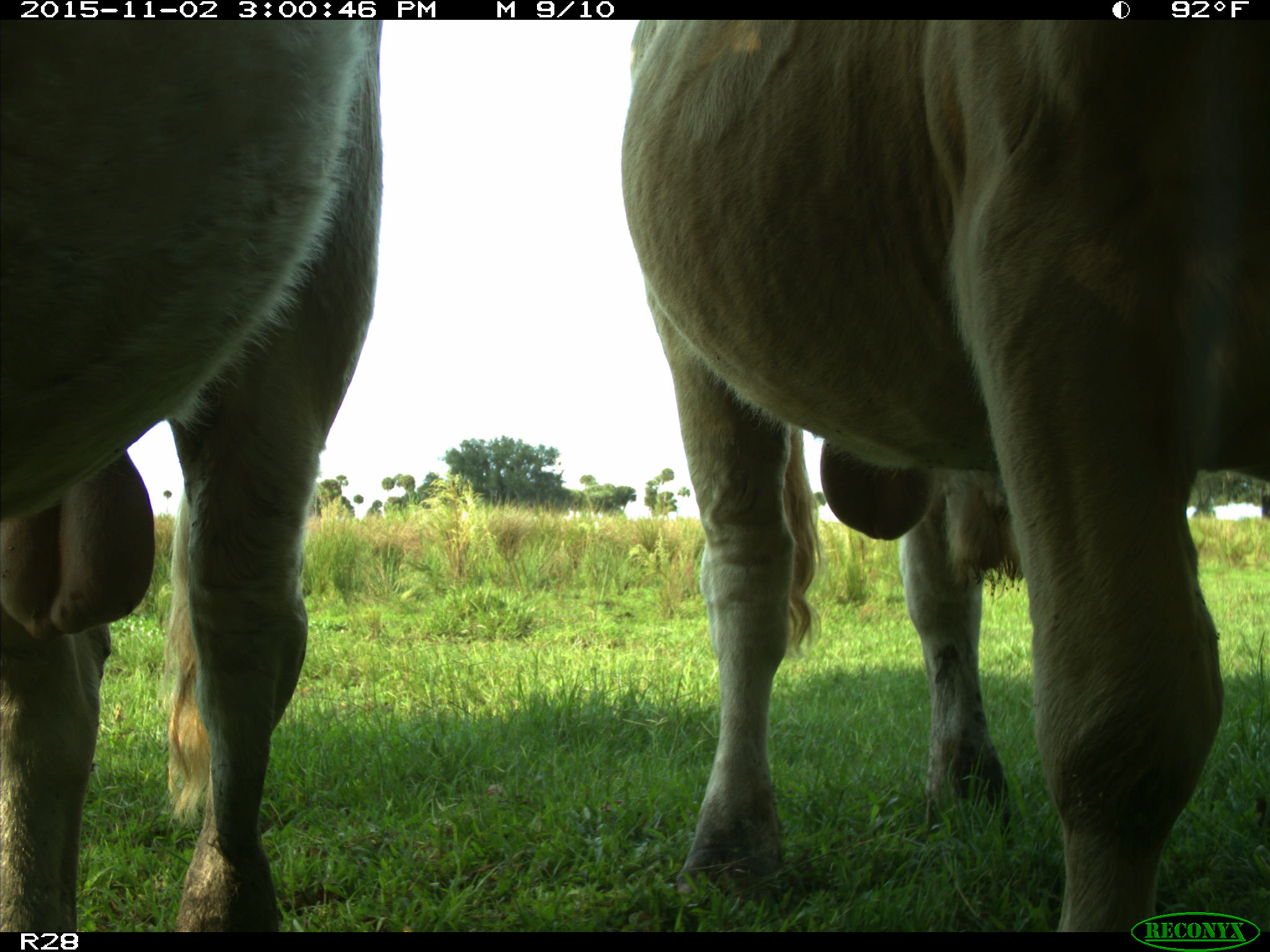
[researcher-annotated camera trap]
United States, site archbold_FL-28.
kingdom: Animalia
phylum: Chordata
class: Mammalia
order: Artiodactyla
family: Bovidae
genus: Bos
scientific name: Bos taurus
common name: domestic cow